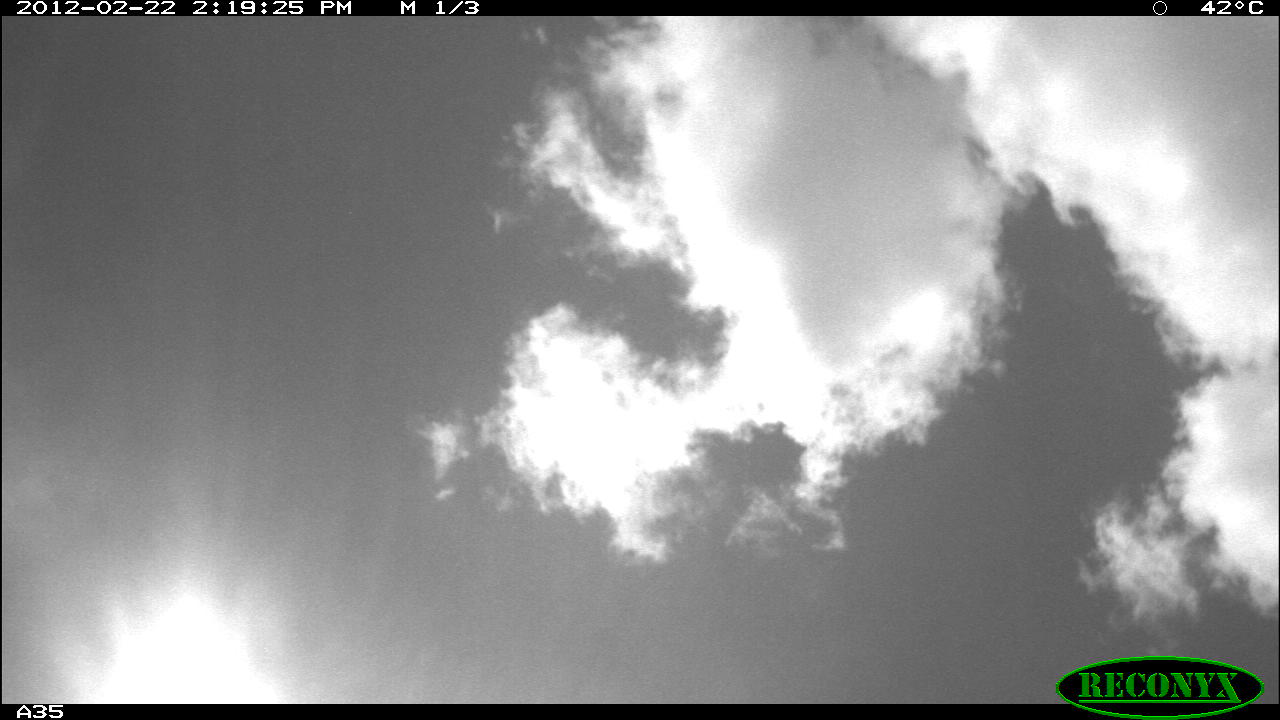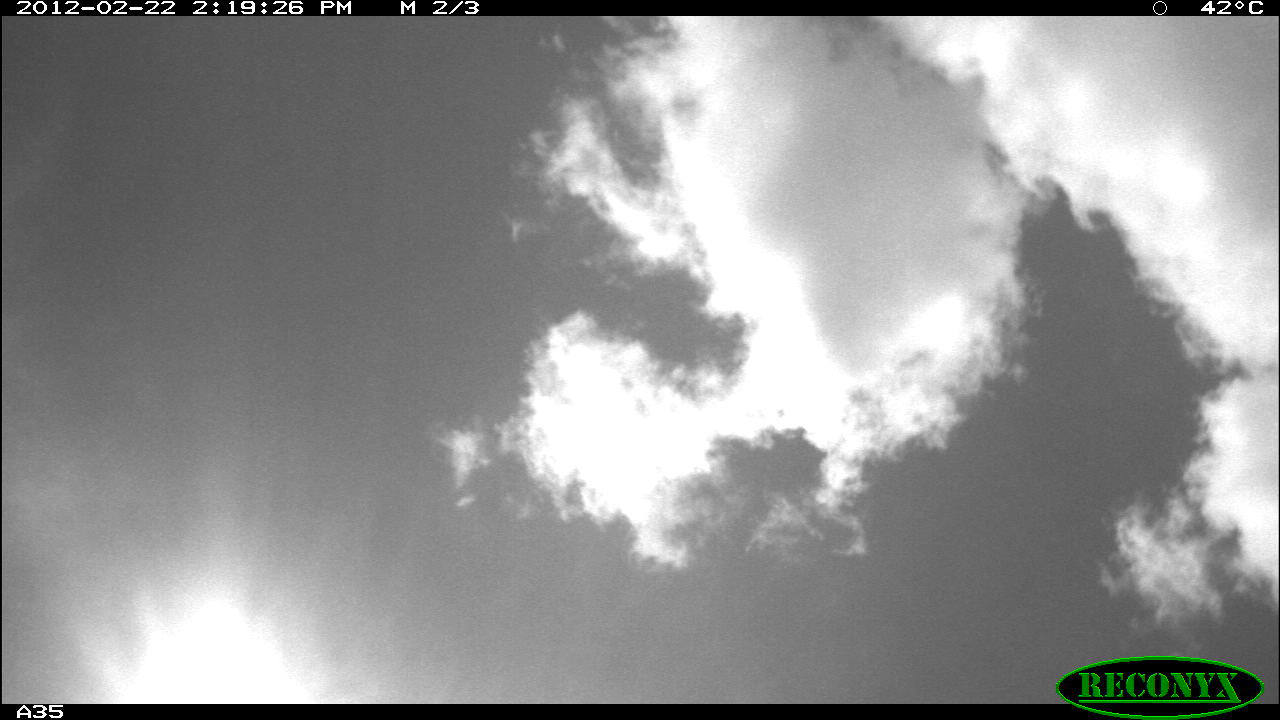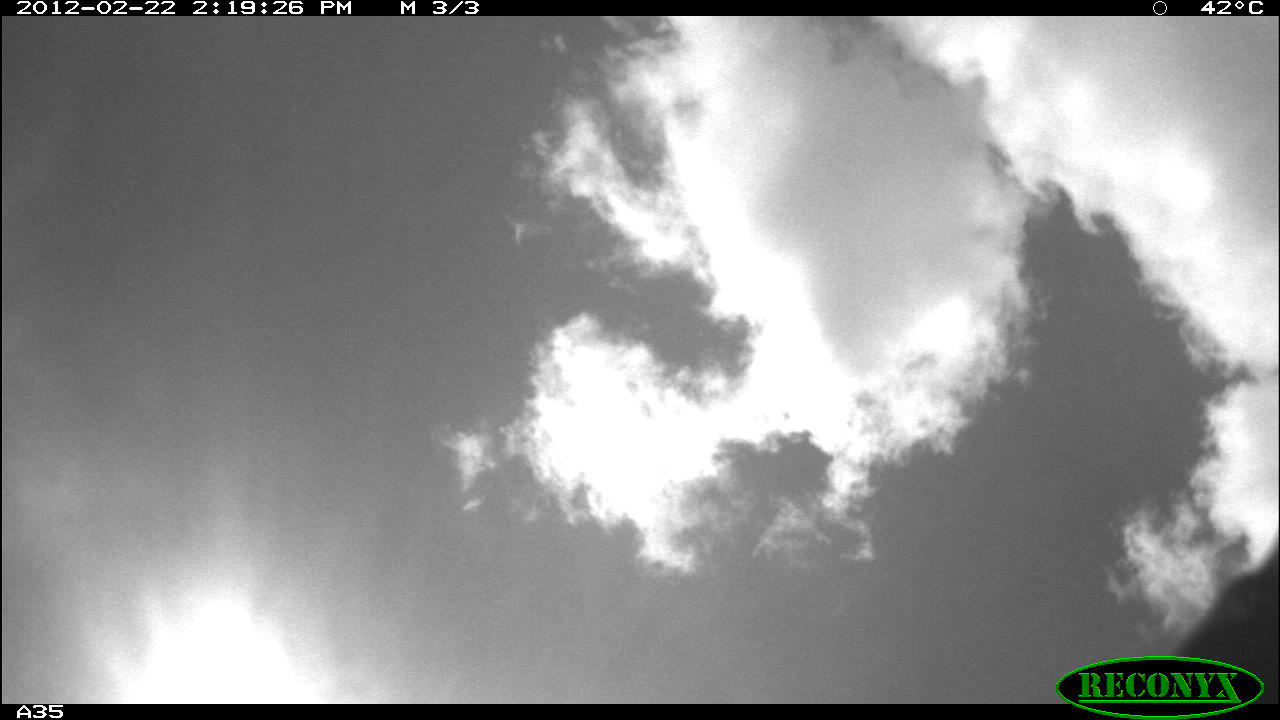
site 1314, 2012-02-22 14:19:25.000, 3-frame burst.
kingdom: Animalia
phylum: Chordata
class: Mammalia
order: Artiodactyla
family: Bovidae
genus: Bos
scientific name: Bos taurus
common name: domestic cattle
Bos taurus (domestic cattle), count 1.